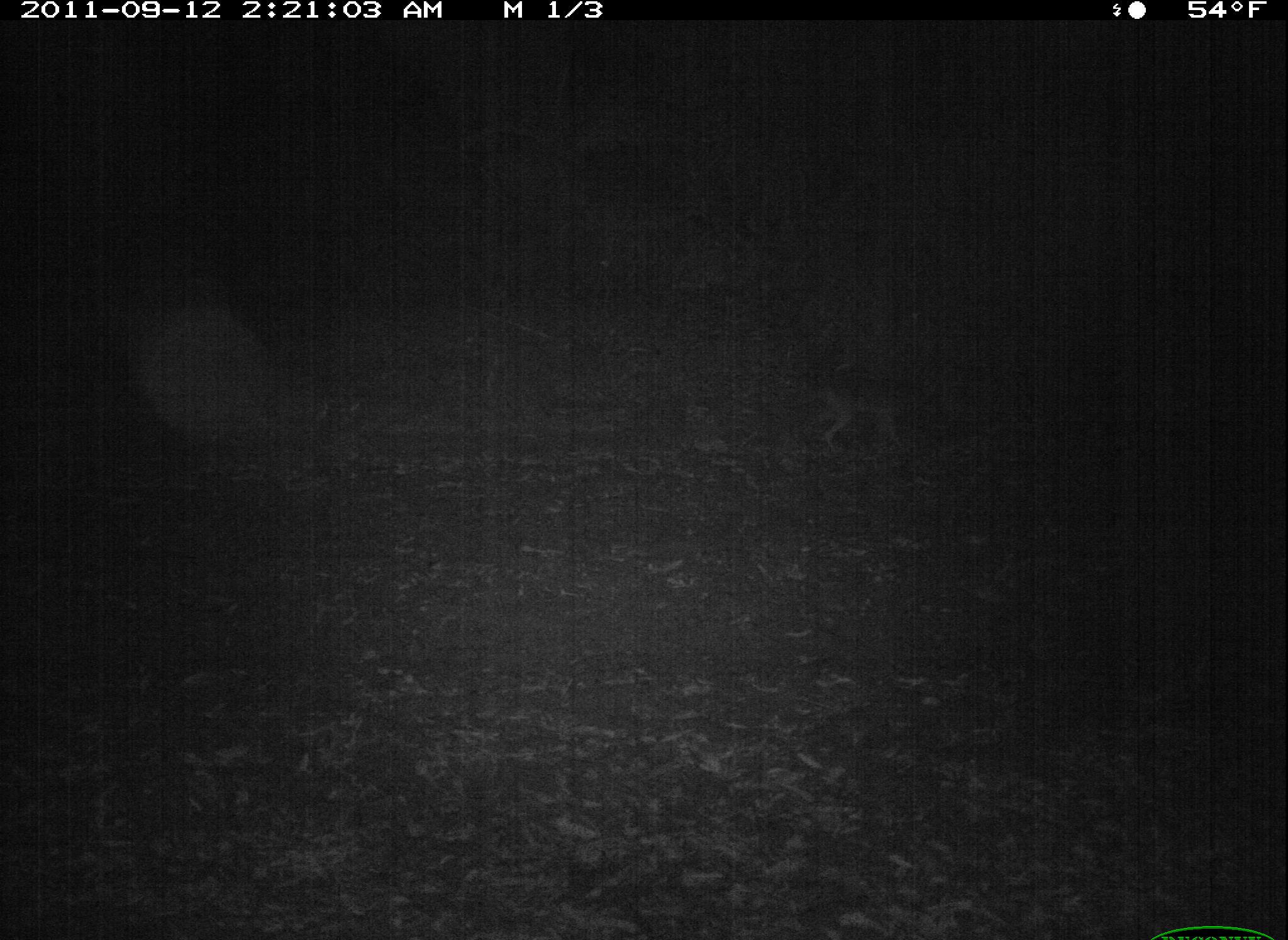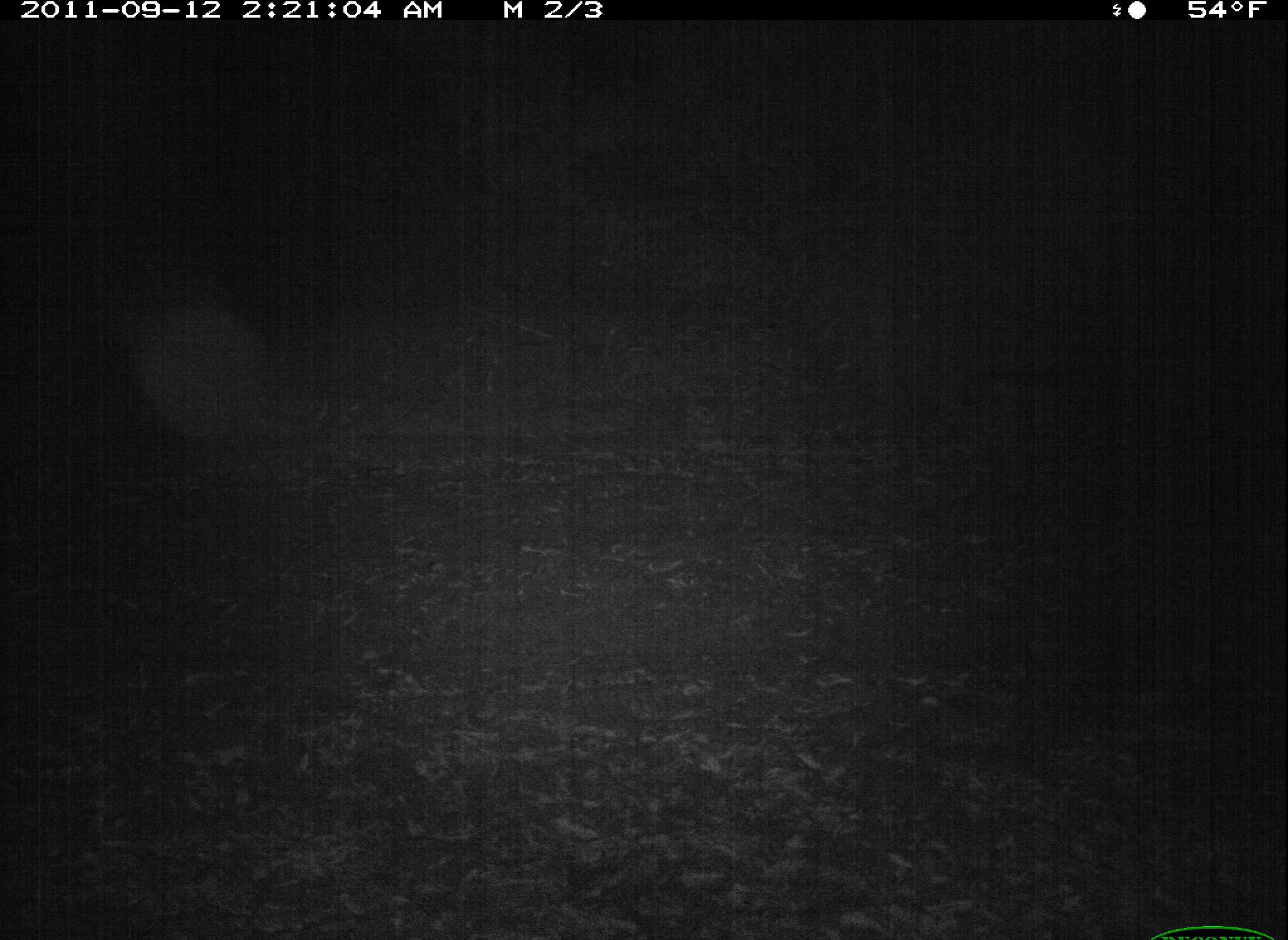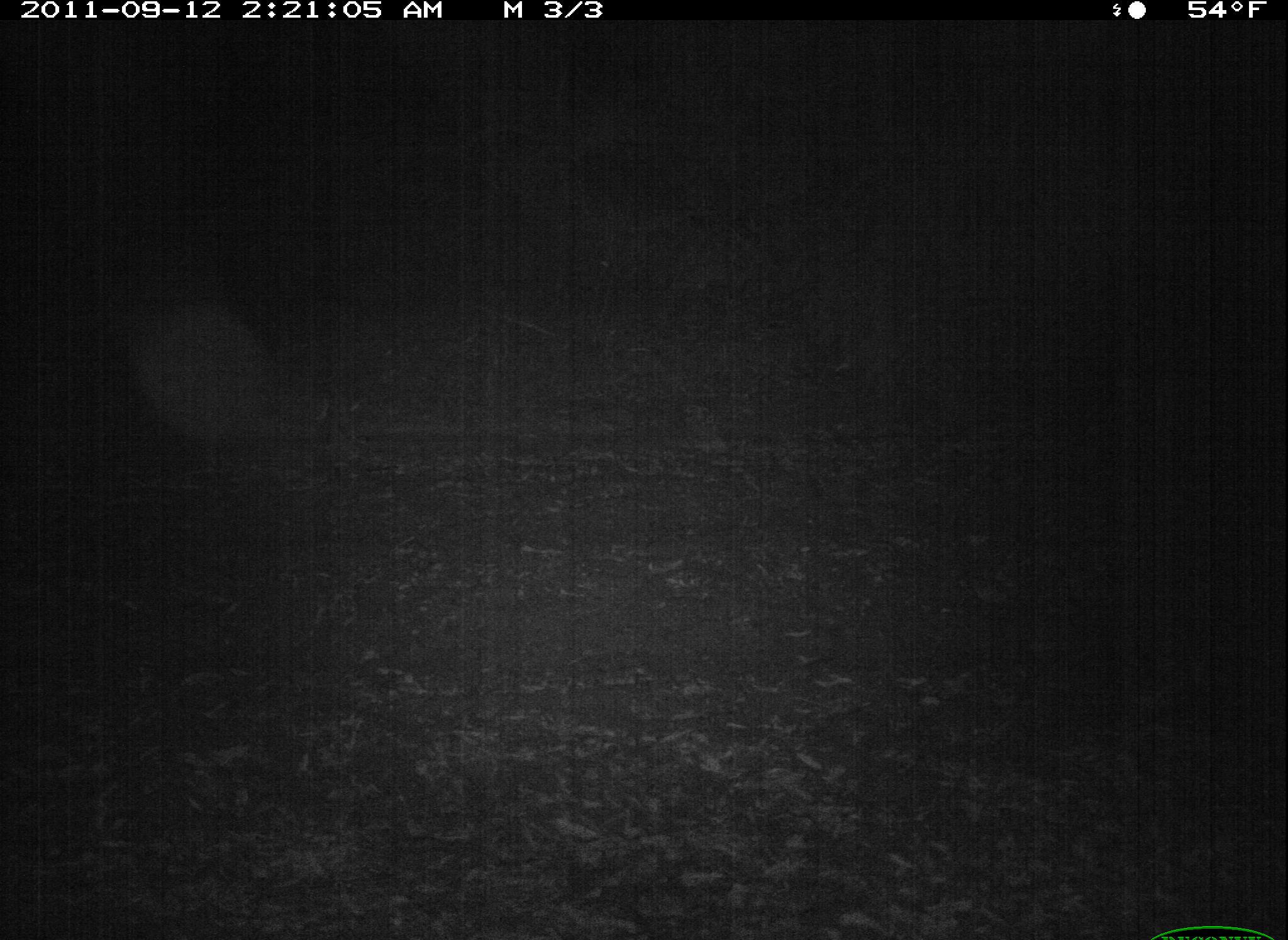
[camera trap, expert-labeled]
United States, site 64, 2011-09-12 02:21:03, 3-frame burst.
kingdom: Animalia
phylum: Chordata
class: Mammalia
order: Carnivora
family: Canidae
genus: Canis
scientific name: Canis latrans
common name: coyote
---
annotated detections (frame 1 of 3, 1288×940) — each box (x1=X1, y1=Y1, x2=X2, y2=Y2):
coyote: (x1=772, y1=367, x2=947, y2=455)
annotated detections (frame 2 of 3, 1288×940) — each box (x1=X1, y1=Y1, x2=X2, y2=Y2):
coyote: (x1=952, y1=364, x2=1098, y2=445)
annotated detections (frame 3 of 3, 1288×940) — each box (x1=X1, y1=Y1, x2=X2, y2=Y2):
coyote: (x1=1207, y1=259, x2=1288, y2=348)